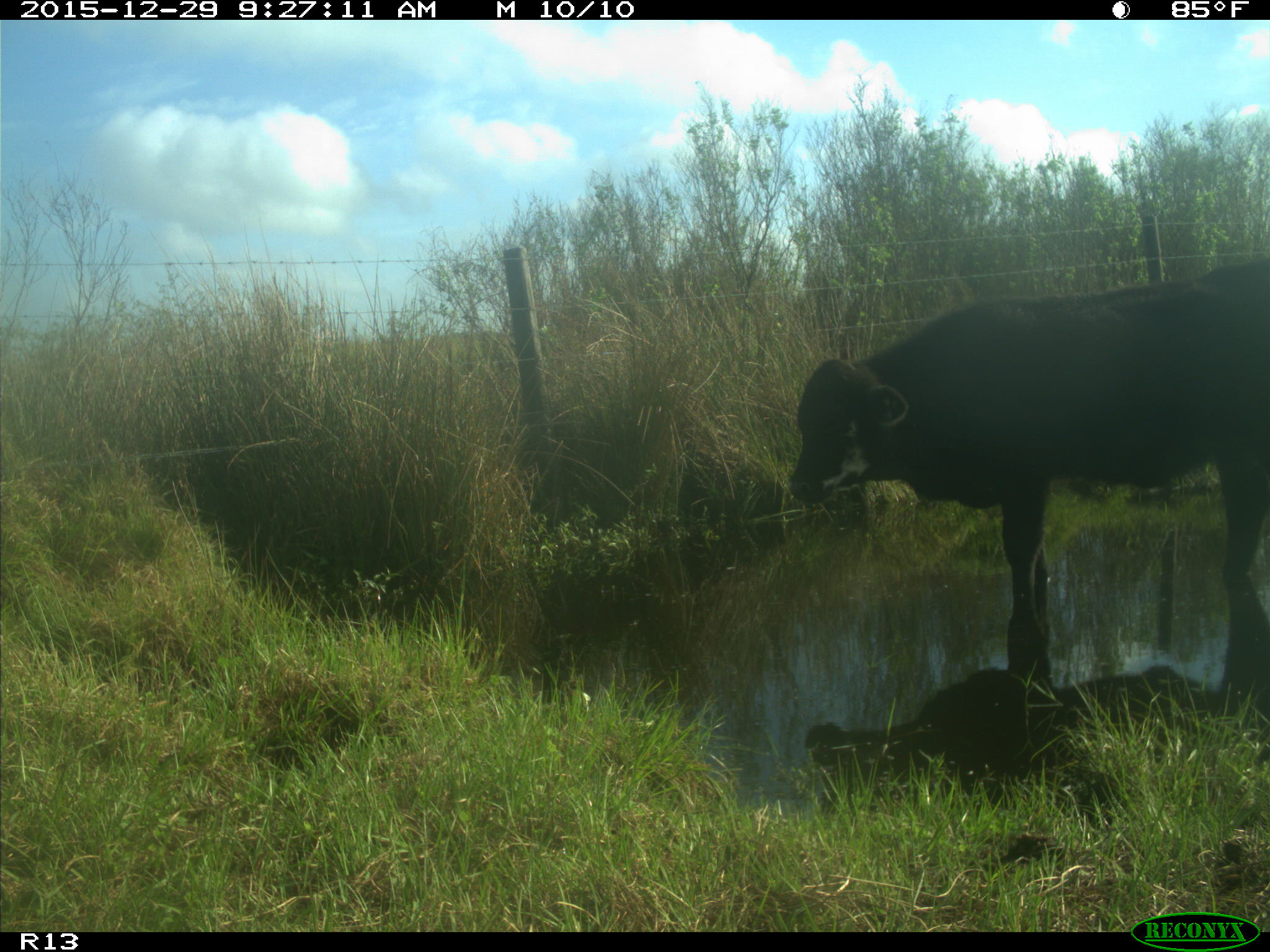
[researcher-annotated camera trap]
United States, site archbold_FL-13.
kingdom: Animalia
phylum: Chordata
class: Mammalia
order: Artiodactyla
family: Bovidae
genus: Bos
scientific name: Bos taurus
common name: domestic cow